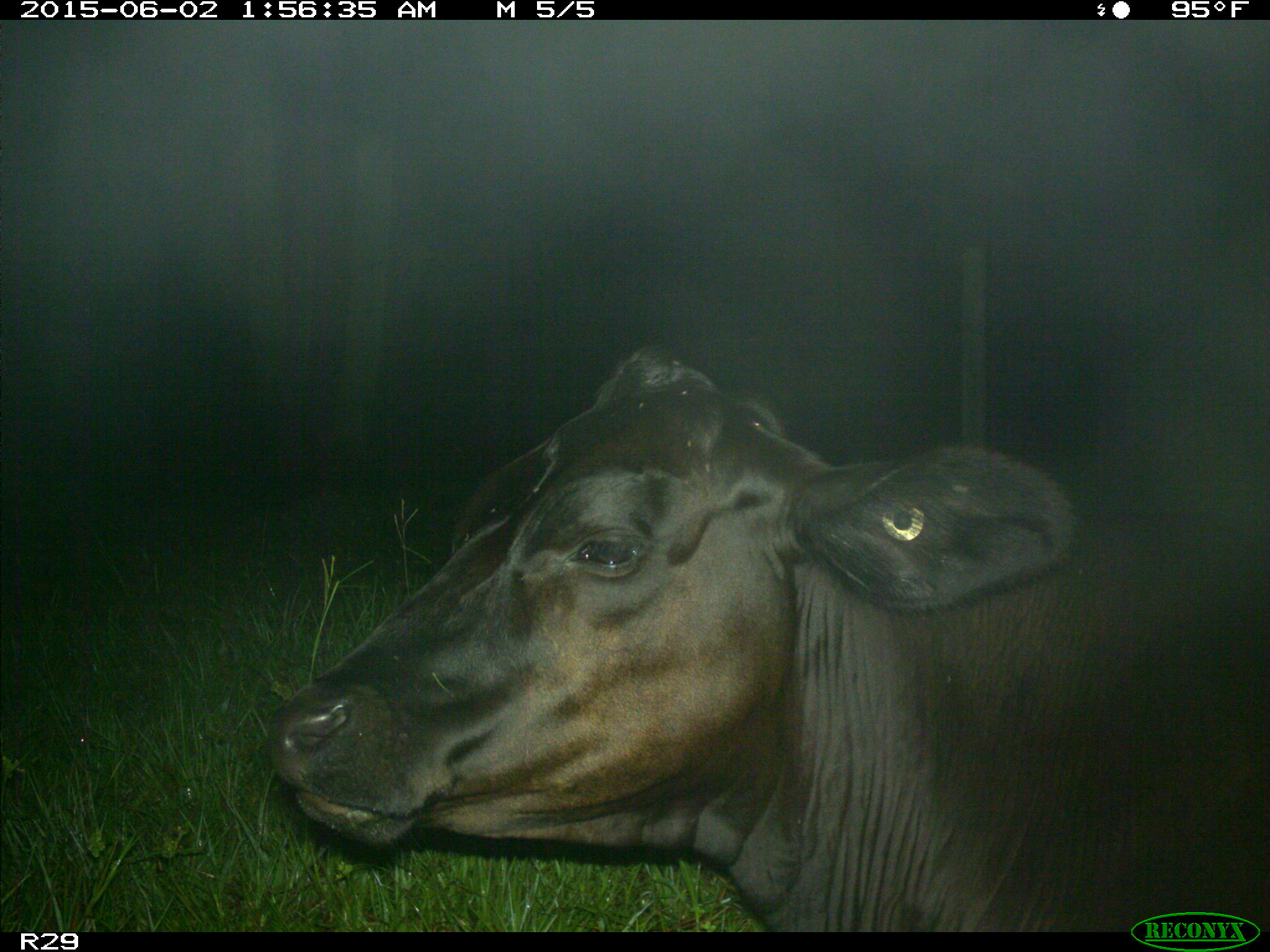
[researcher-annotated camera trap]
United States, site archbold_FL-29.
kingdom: Animalia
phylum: Chordata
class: Mammalia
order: Artiodactyla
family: Bovidae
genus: Bos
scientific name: Bos taurus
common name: domestic cow